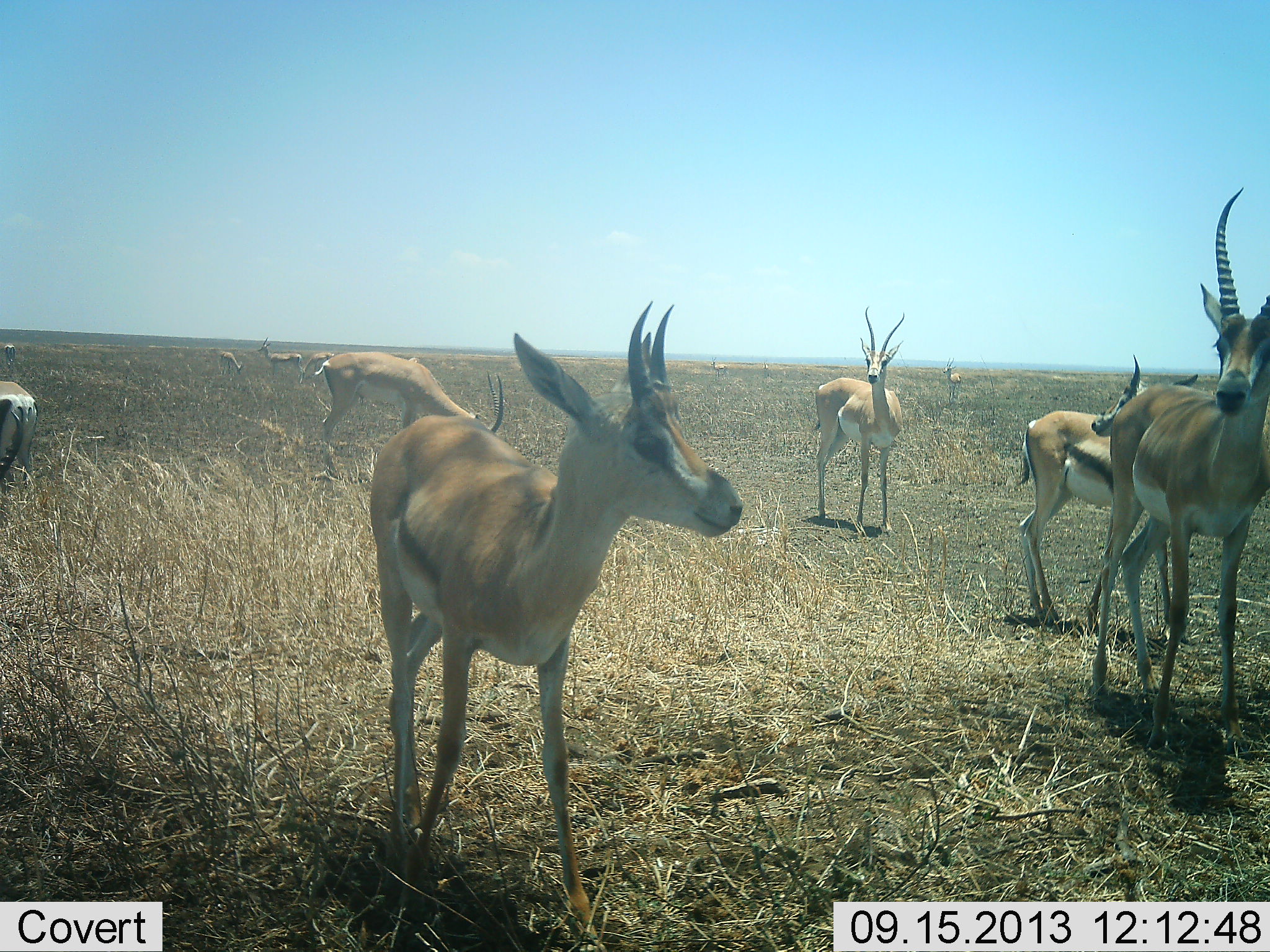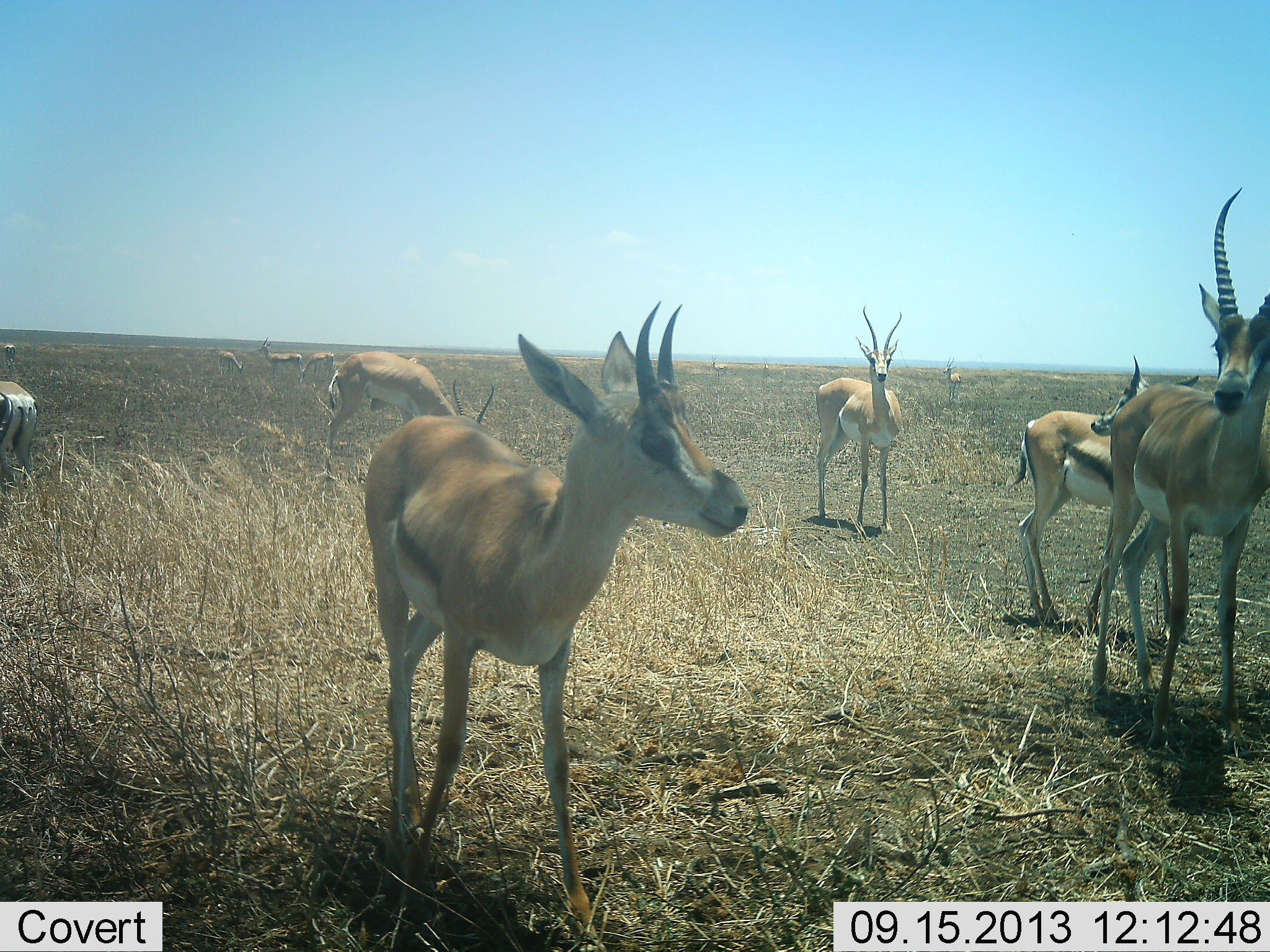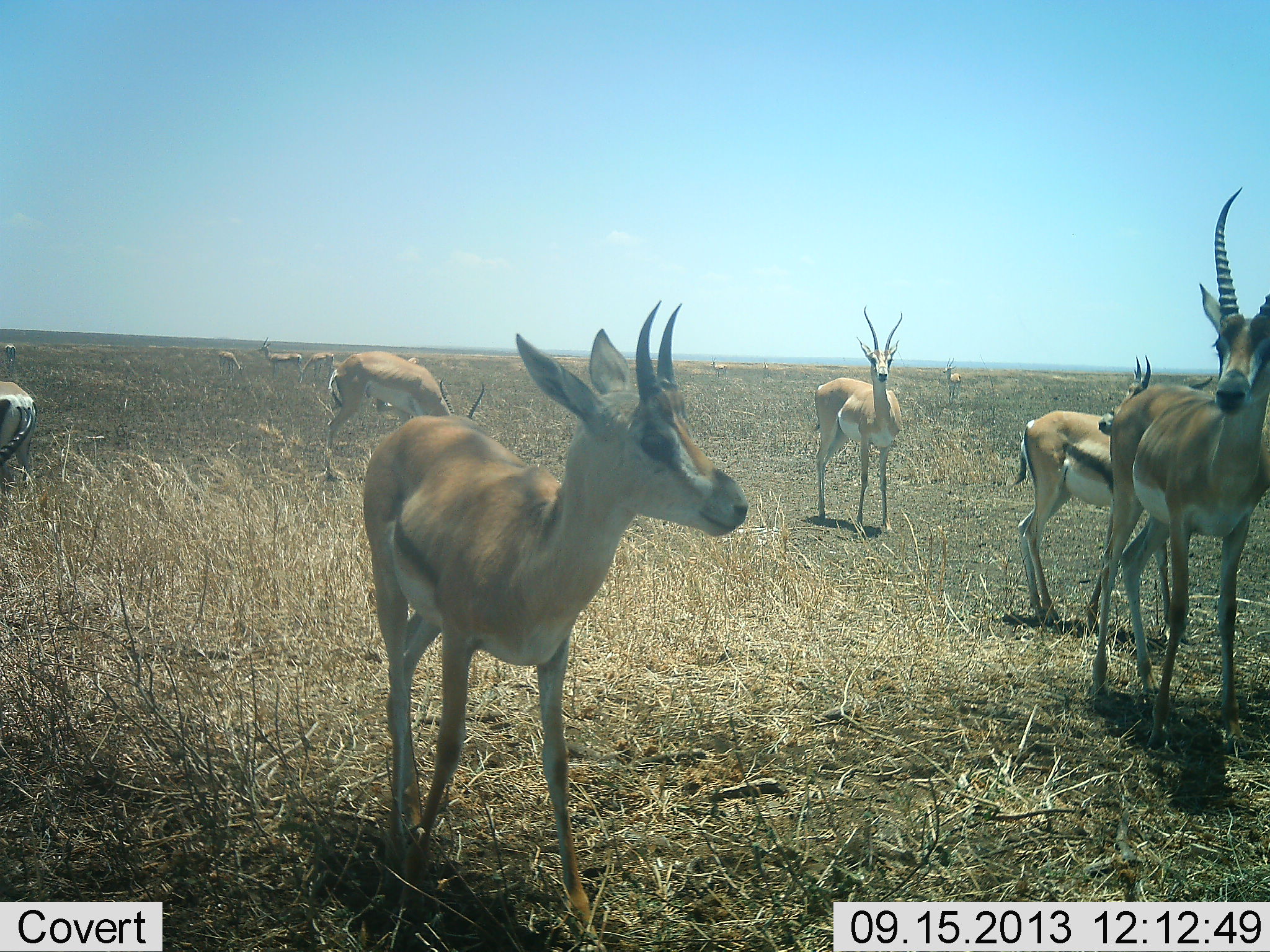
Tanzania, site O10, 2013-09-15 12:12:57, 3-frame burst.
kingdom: Animalia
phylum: Chordata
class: Mammalia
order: Artiodactyla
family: Bovidae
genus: Nanger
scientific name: Nanger granti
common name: grant's gazelle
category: gazellegrants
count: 11-50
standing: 94%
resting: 0%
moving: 6%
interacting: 0%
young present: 19%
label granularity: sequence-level